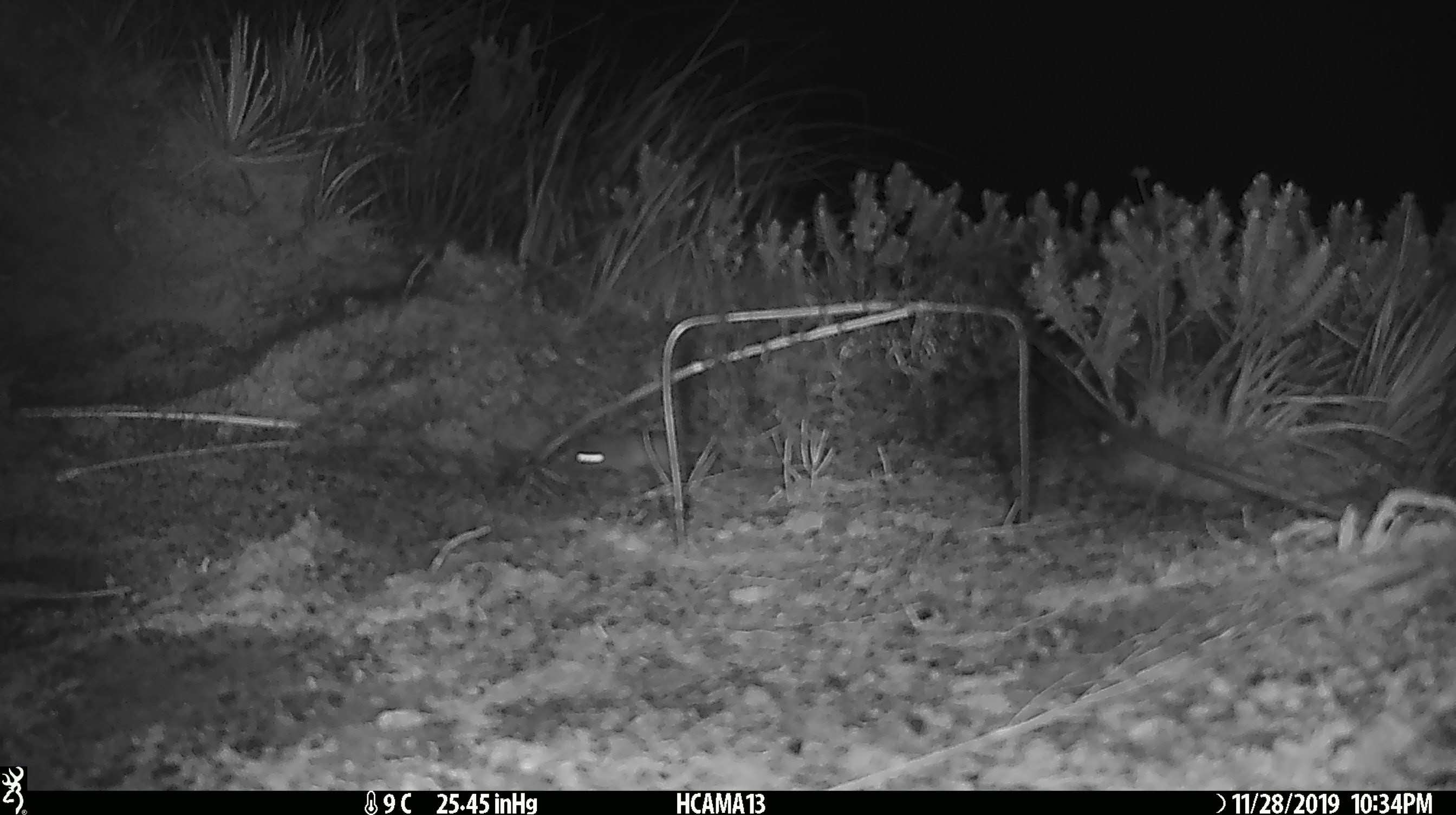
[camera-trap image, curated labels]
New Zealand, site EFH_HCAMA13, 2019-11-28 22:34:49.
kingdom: Animalia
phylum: Chordata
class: Mammalia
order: Rodentia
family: Muridae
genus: Mus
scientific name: Mus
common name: mouse